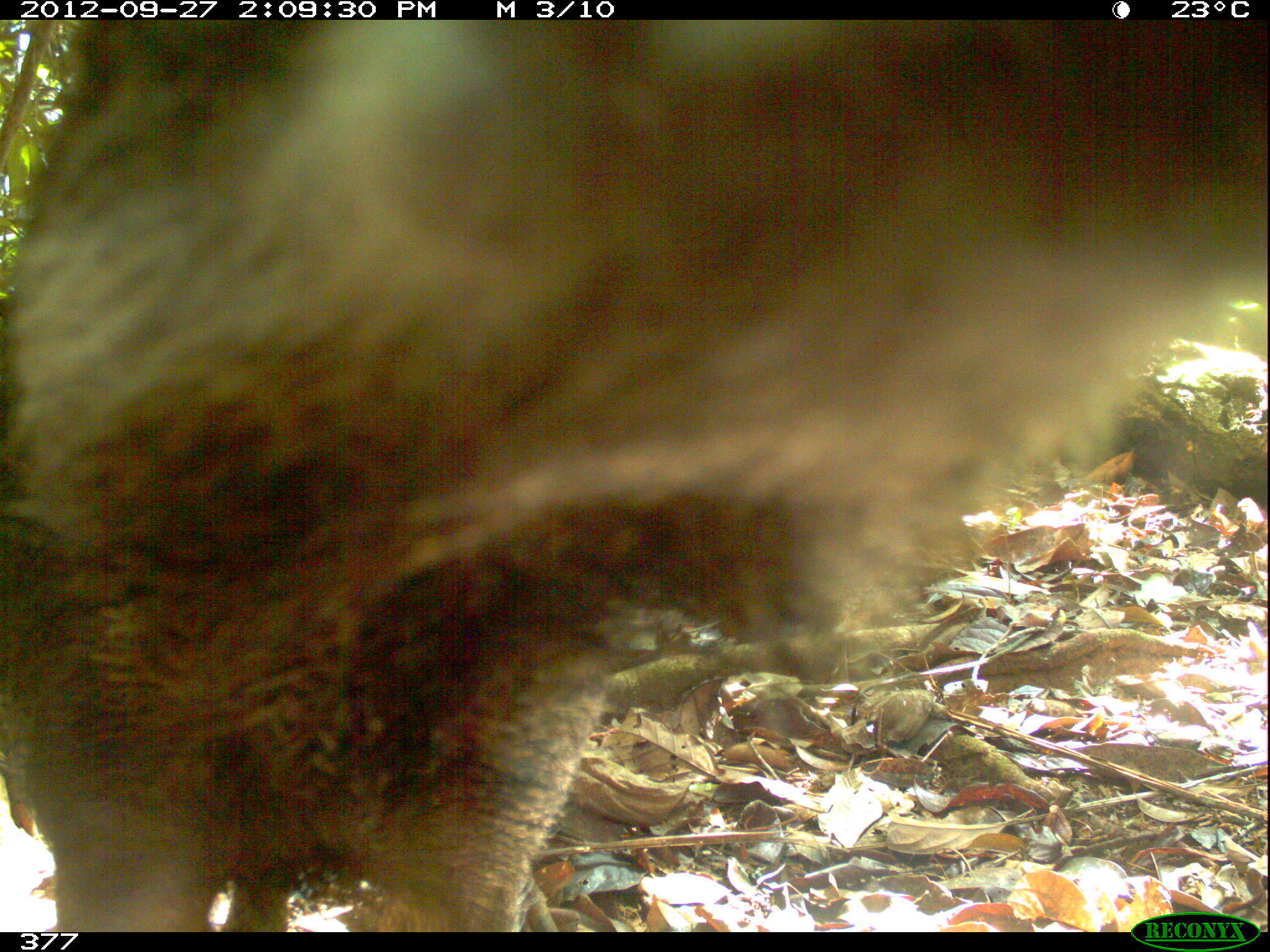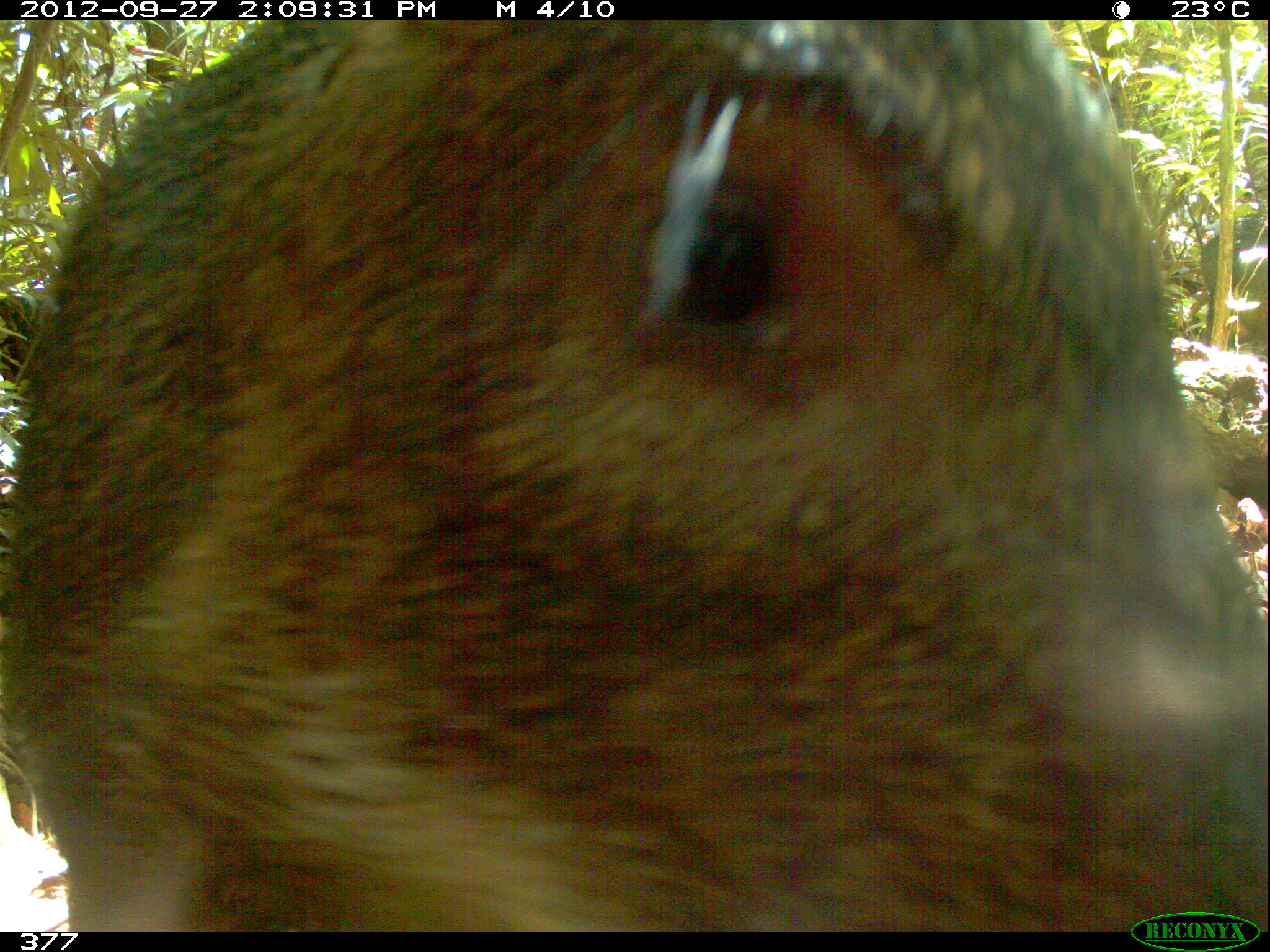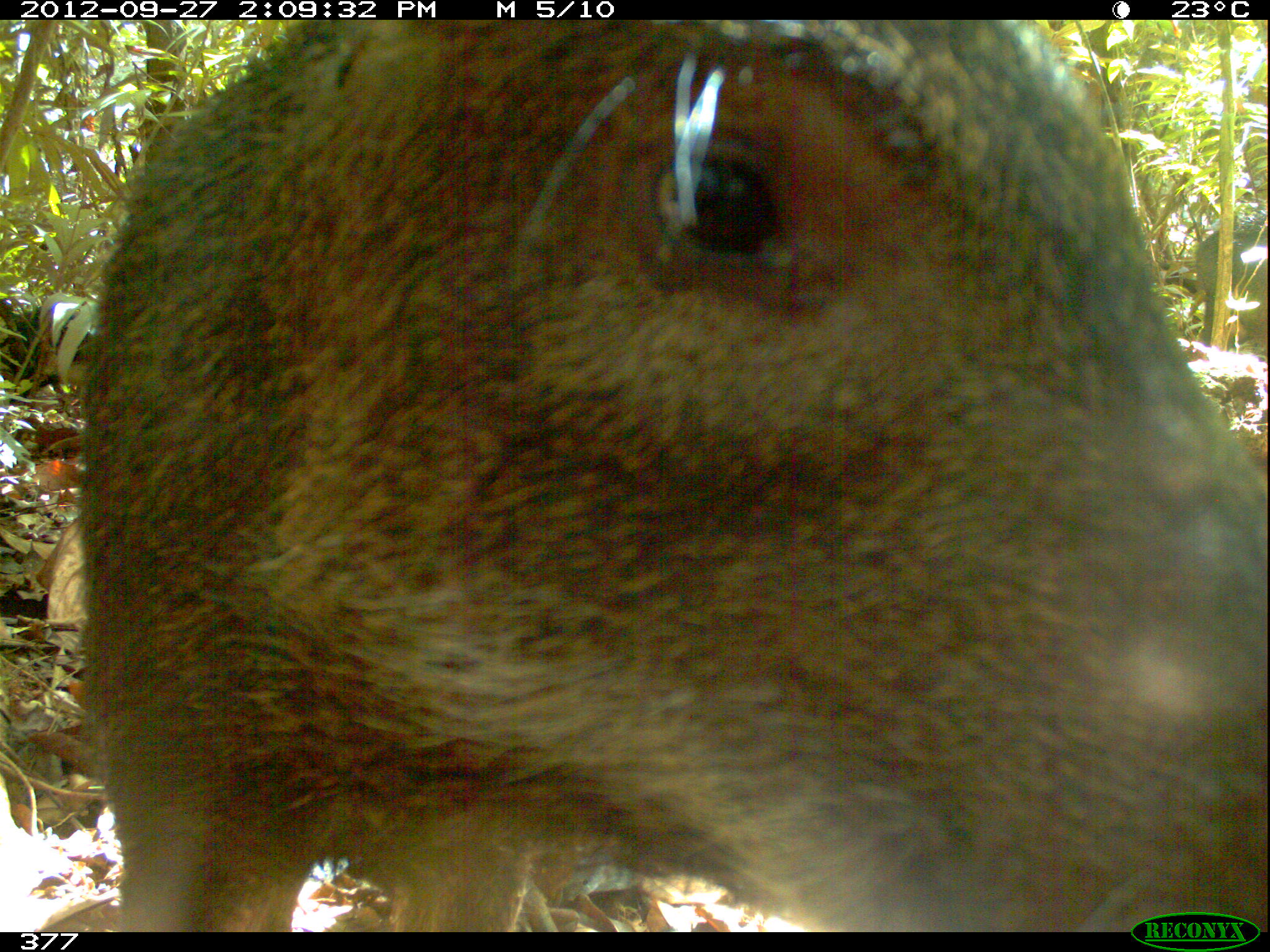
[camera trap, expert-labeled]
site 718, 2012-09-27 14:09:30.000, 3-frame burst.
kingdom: Animalia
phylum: Chordata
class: Mammalia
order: Artiodactyla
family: Tayassuidae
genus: Tayassu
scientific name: Tayassu pecari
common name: white-lipped peccary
Tayassu pecari (white-lipped peccary).